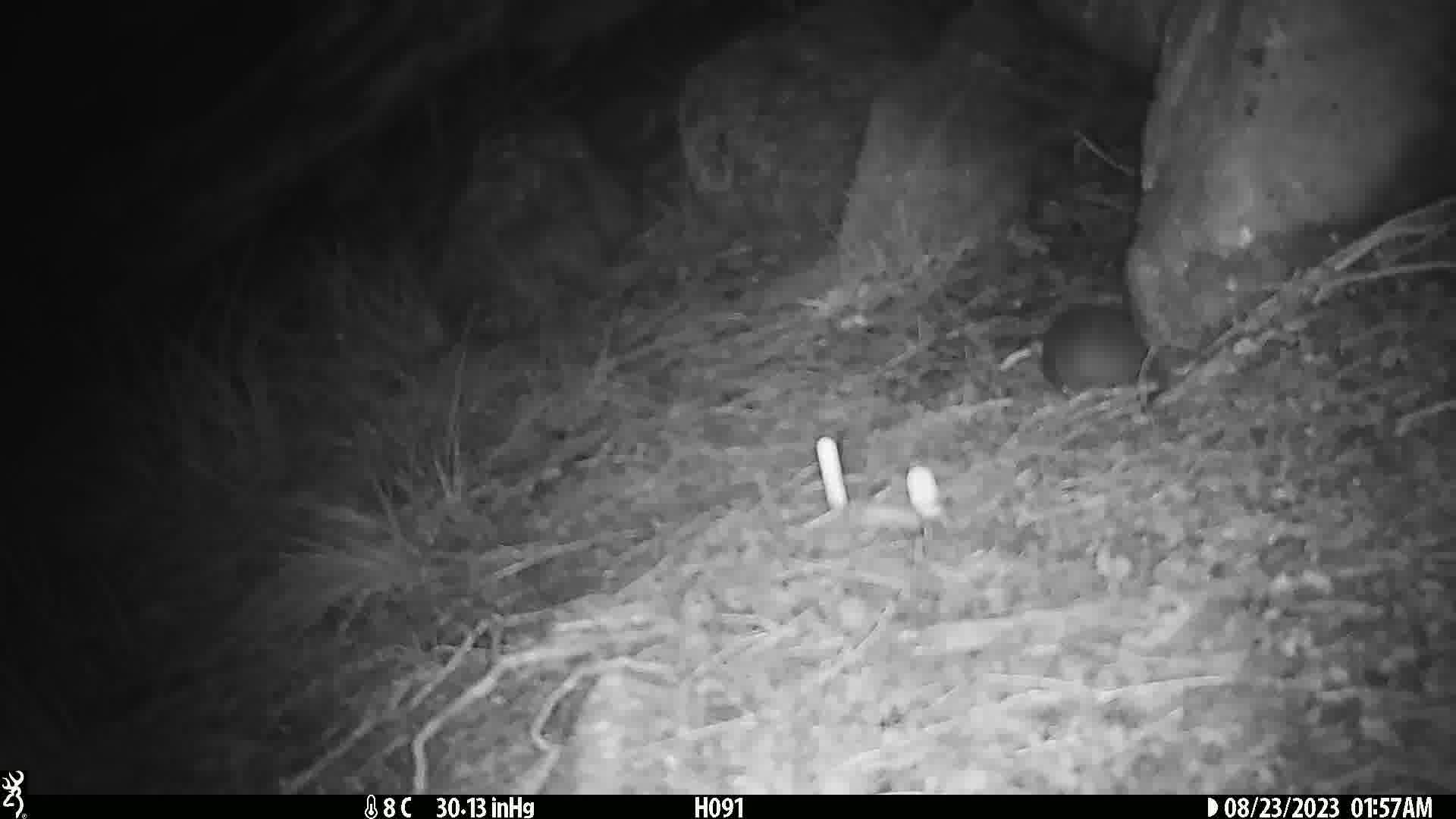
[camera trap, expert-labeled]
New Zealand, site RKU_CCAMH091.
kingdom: Animalia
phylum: Chordata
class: Mammalia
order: Rodentia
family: Muridae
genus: Rattus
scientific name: Rattus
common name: rat